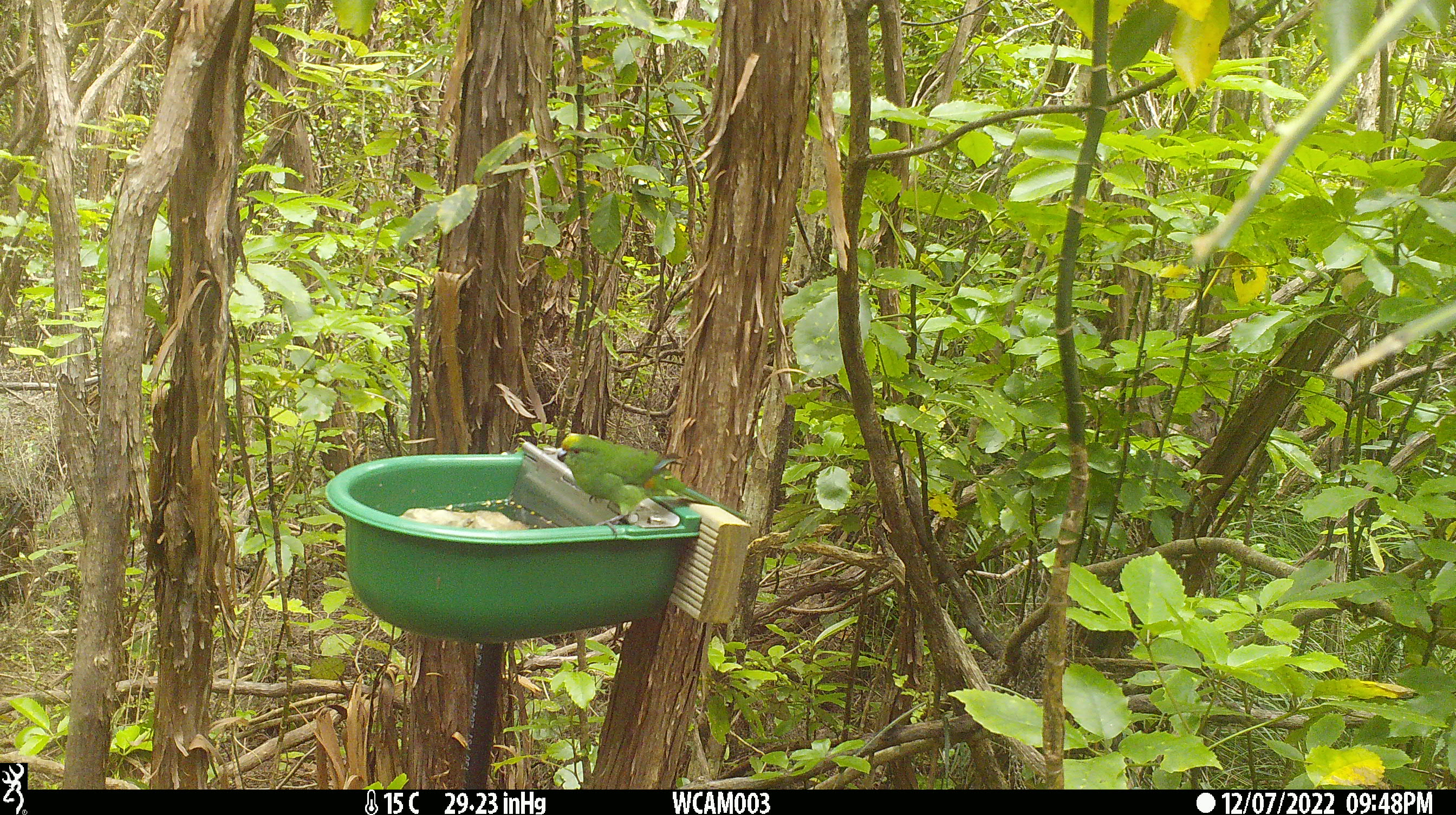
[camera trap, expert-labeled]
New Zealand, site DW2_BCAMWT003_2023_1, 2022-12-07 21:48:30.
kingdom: Animalia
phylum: Chordata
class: Aves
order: Psittaciformes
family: Psittaculidae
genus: Cyanoramphus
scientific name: Cyanoramphus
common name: parakeet